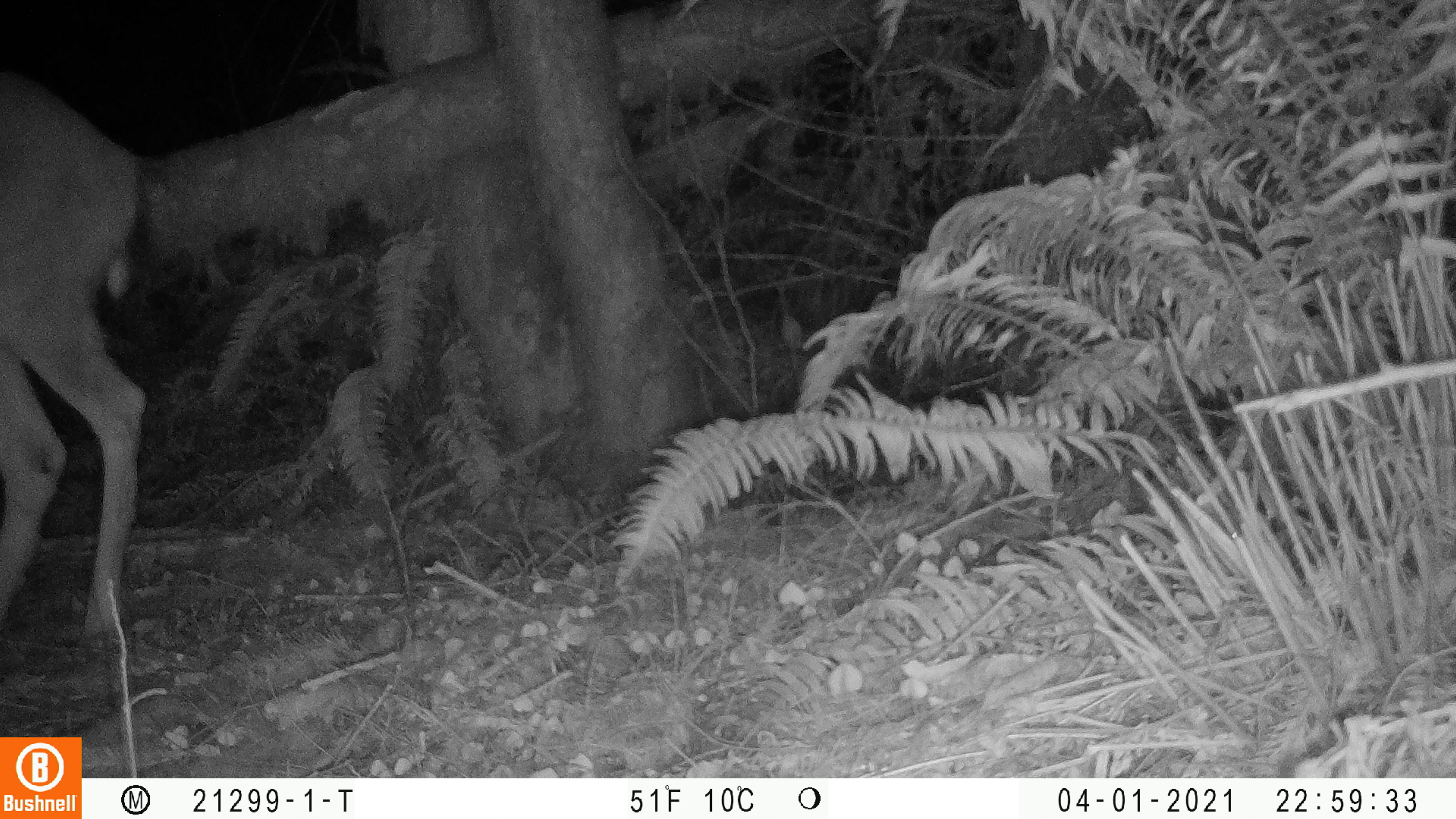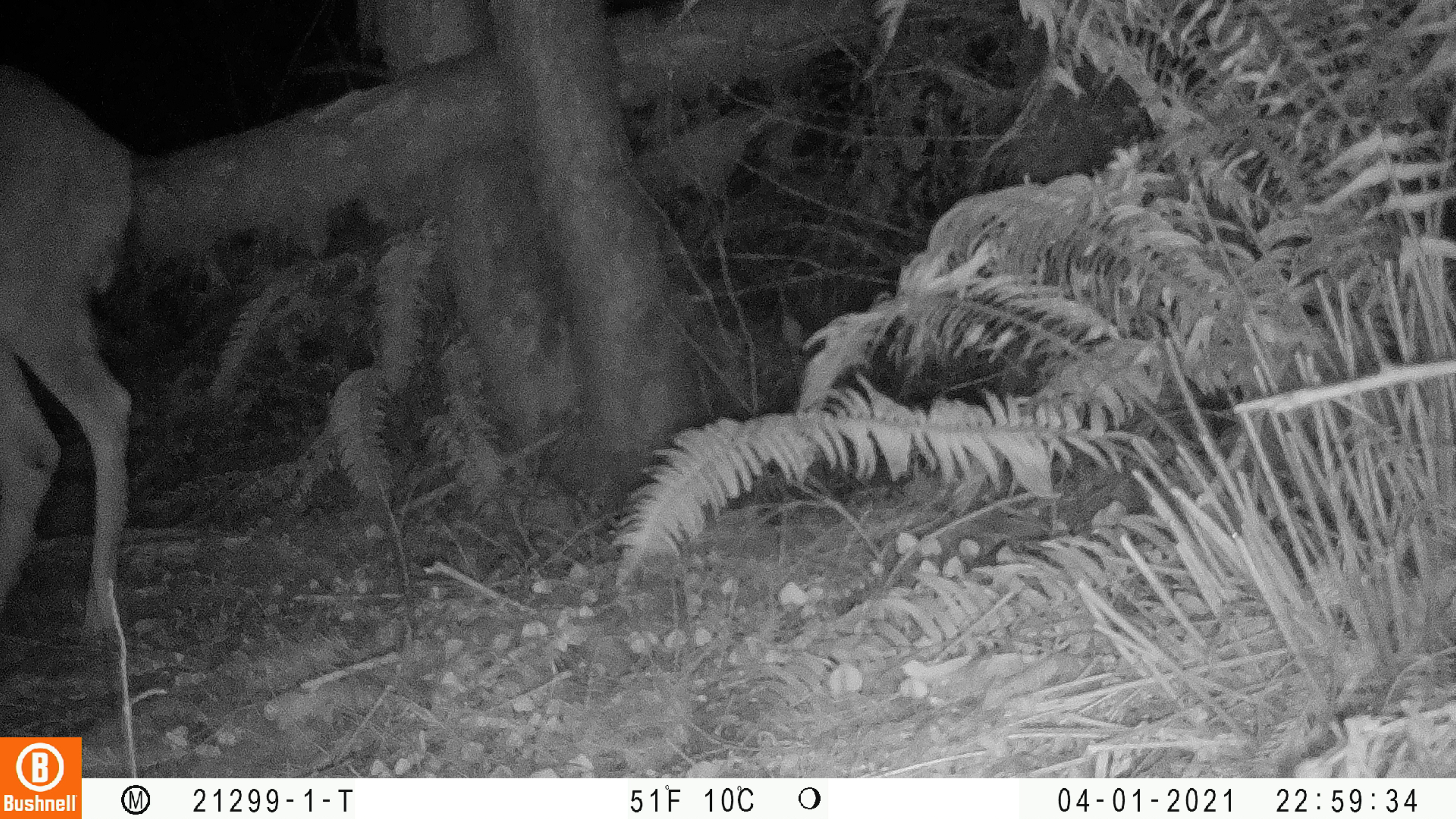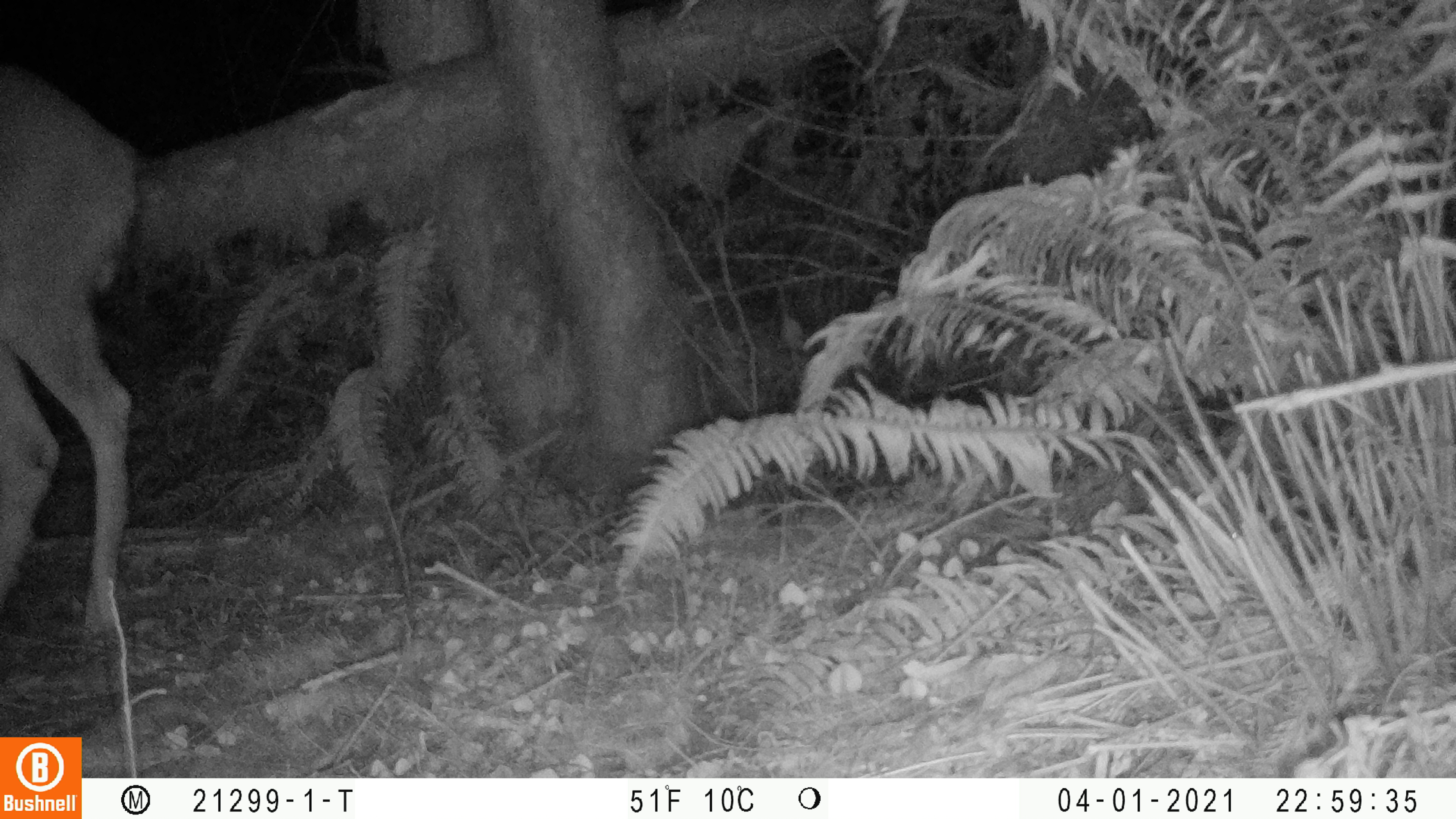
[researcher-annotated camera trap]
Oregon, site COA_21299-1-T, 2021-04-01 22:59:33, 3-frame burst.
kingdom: Animalia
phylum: Chordata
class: Mammalia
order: Artiodactyla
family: Cervidae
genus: Odocoileus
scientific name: Odocoileus hemionus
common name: black-tailed deer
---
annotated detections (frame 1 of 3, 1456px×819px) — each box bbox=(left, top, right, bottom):
black-tailed deer: bbox=(3, 63, 162, 677)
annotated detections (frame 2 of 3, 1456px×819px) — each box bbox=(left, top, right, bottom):
black-tailed deer: bbox=(0, 53, 163, 667)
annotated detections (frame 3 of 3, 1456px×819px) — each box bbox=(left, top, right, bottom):
black-tailed deer: bbox=(1, 57, 147, 667)